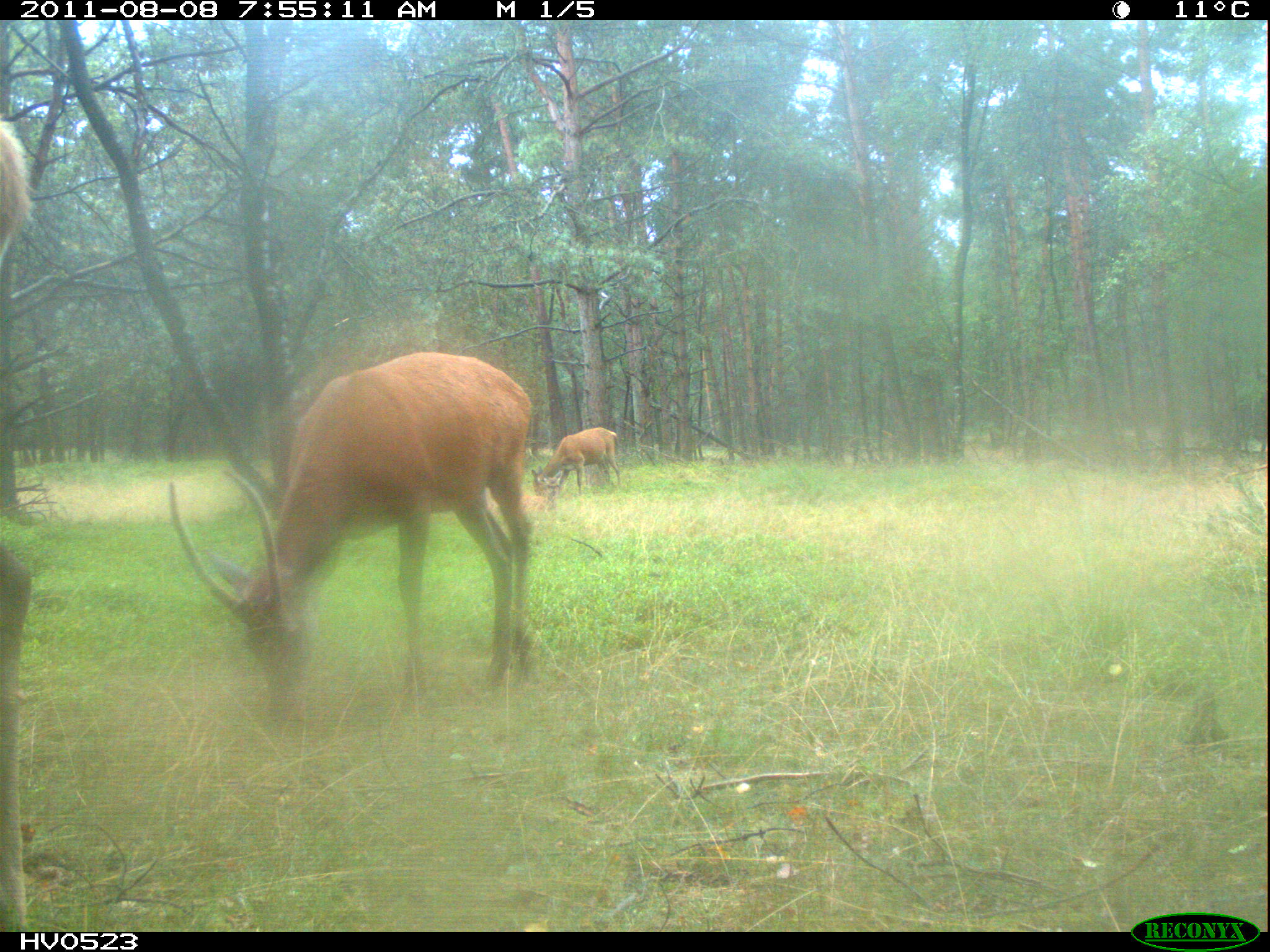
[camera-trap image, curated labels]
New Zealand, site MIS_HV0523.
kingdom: Animalia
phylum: Chordata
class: Mammalia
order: Artiodactyla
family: Cervidae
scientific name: Cervidae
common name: deer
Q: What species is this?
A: Deer (Cervidae).